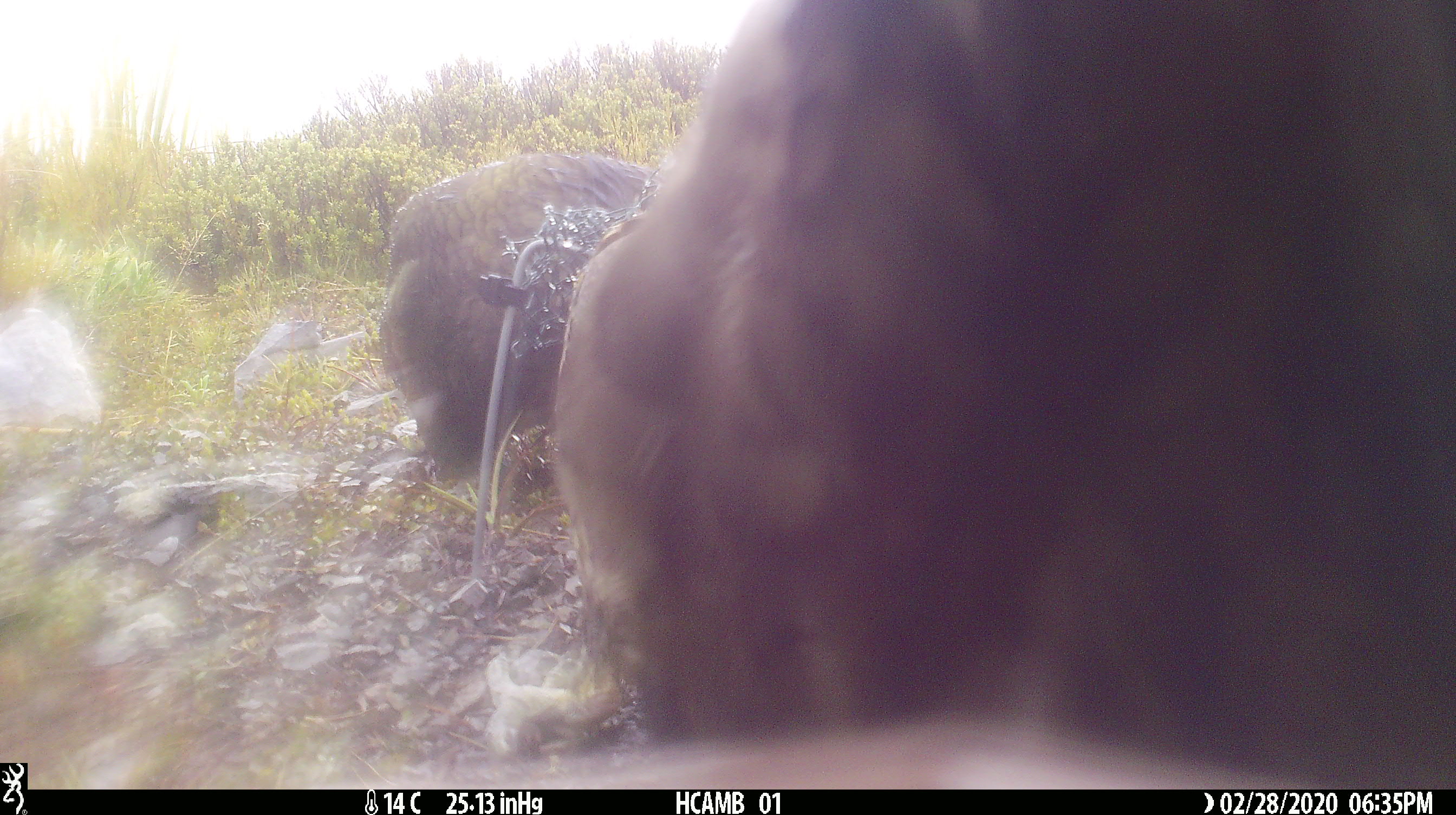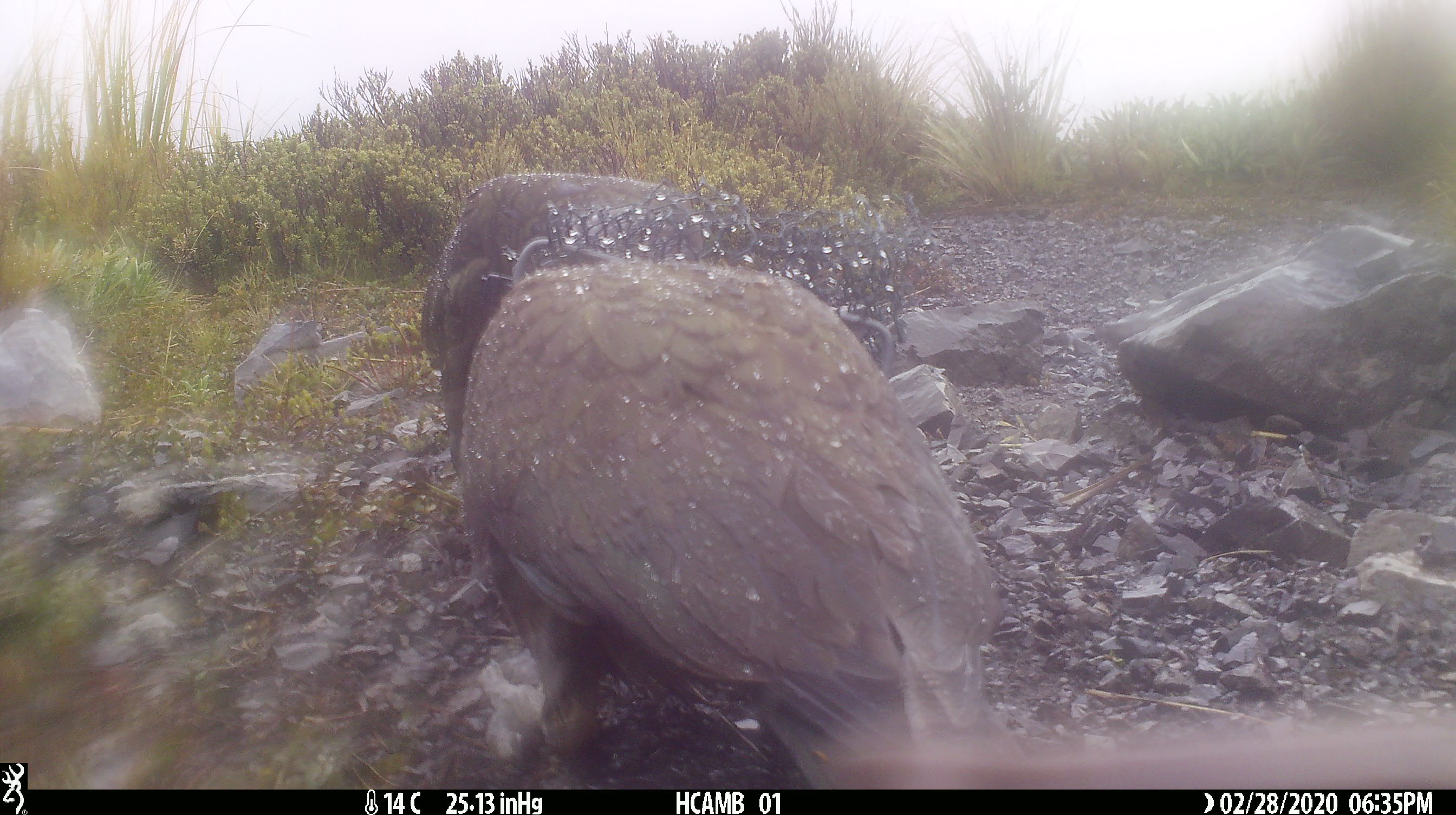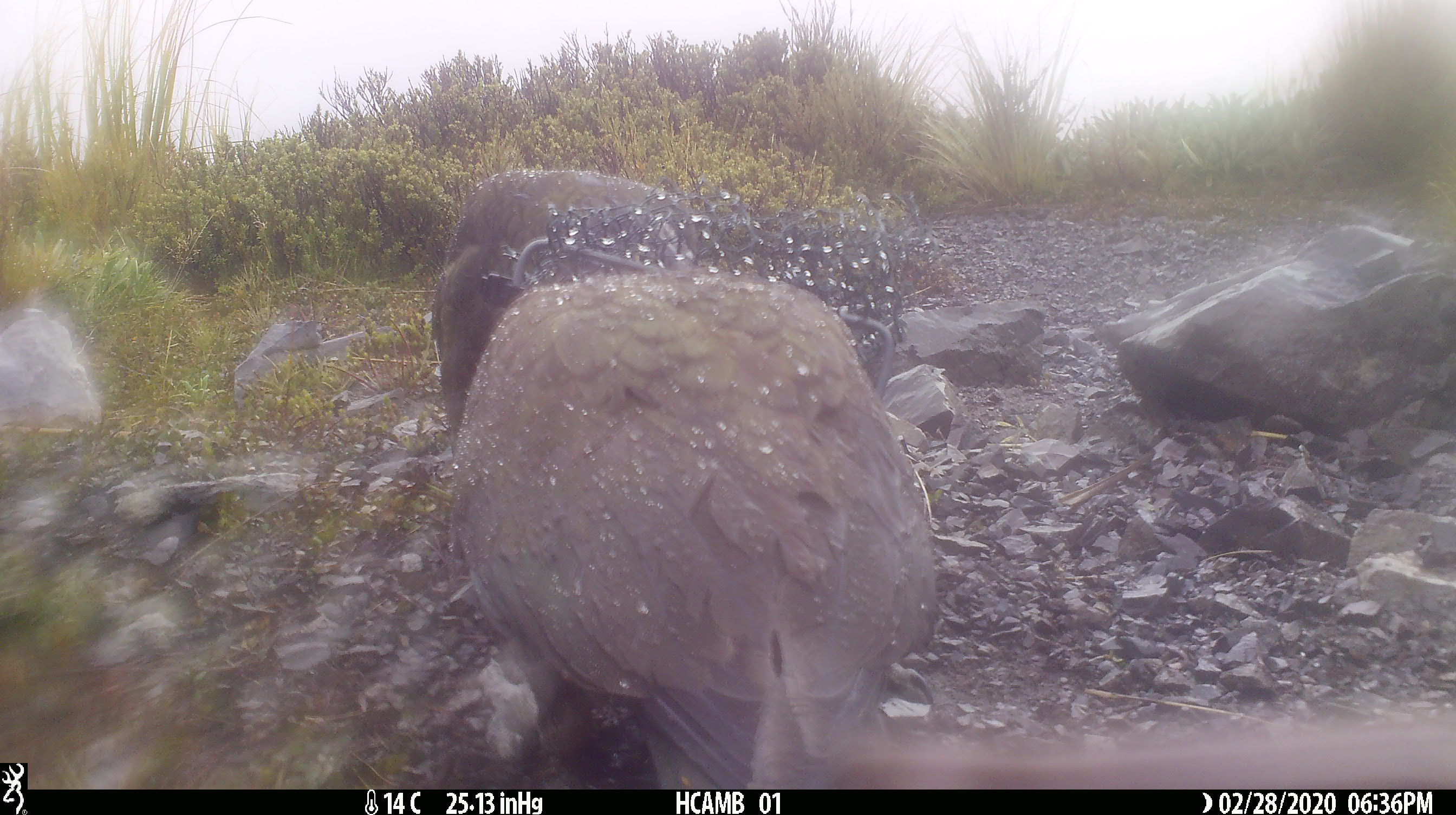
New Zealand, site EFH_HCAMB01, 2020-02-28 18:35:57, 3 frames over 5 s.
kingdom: Animalia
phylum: Chordata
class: Aves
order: Psittaciformes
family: Strigopidae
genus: Nestor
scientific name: Nestor notabilis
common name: kea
Kea (Nestor notabilis).